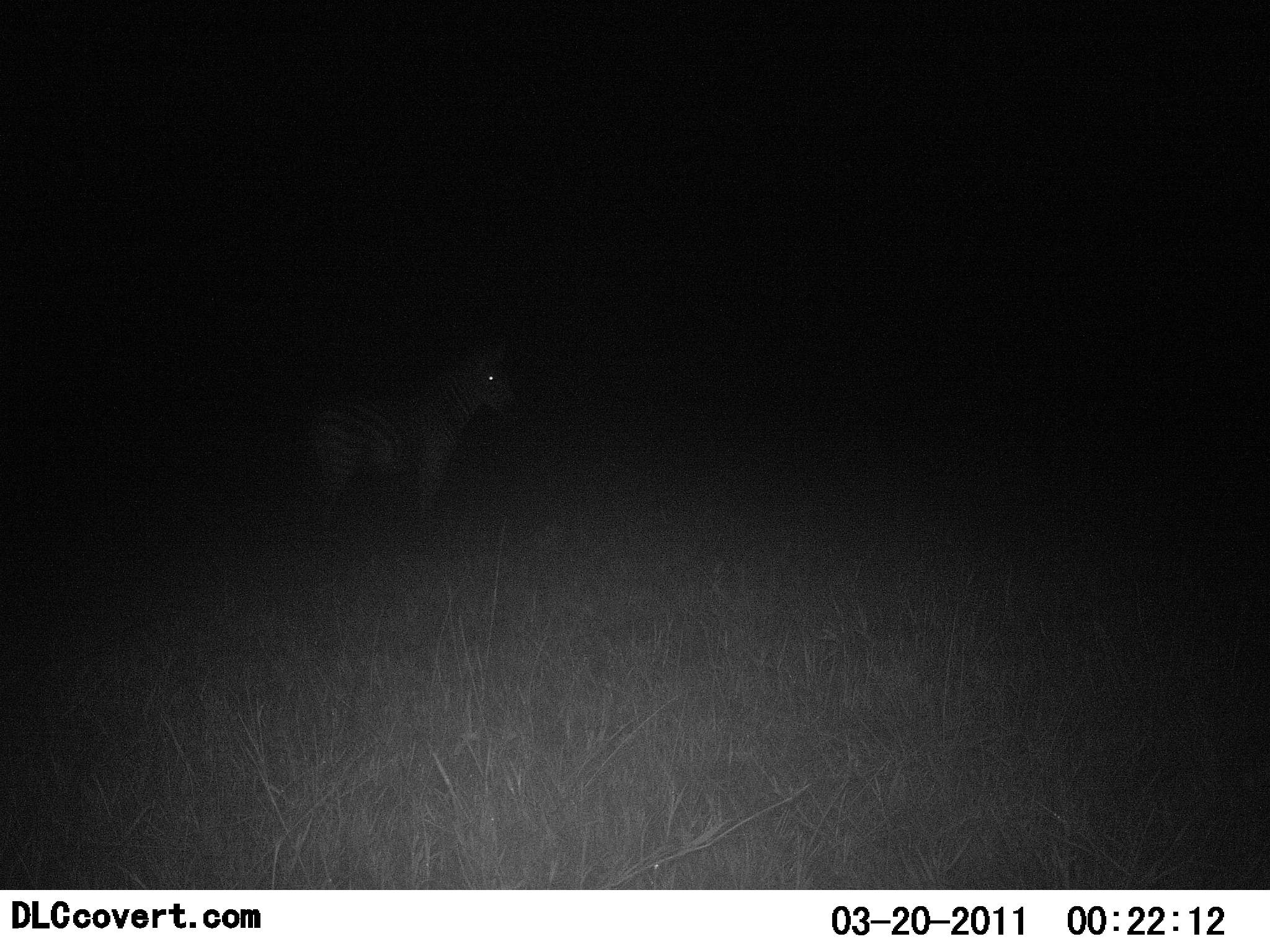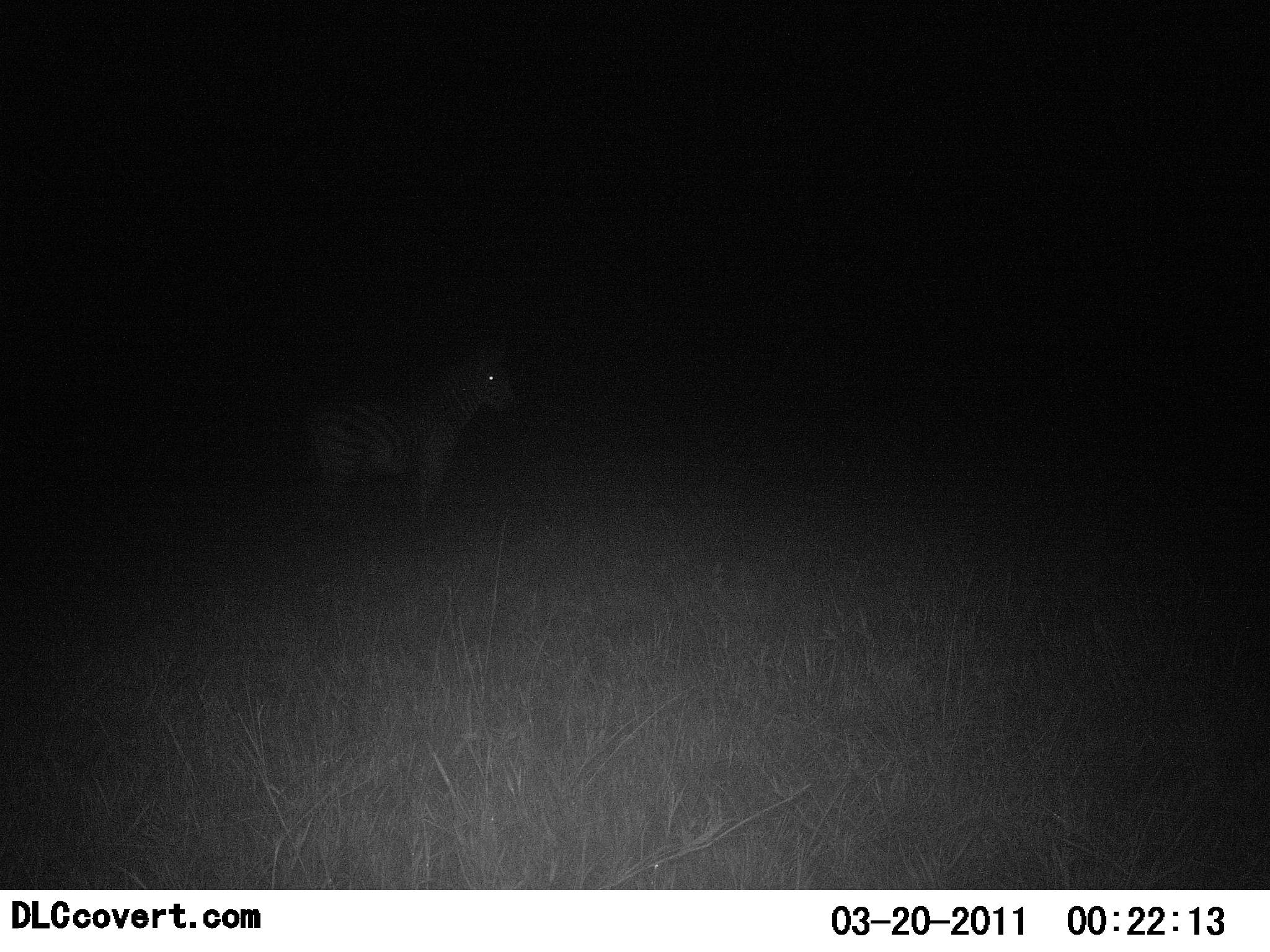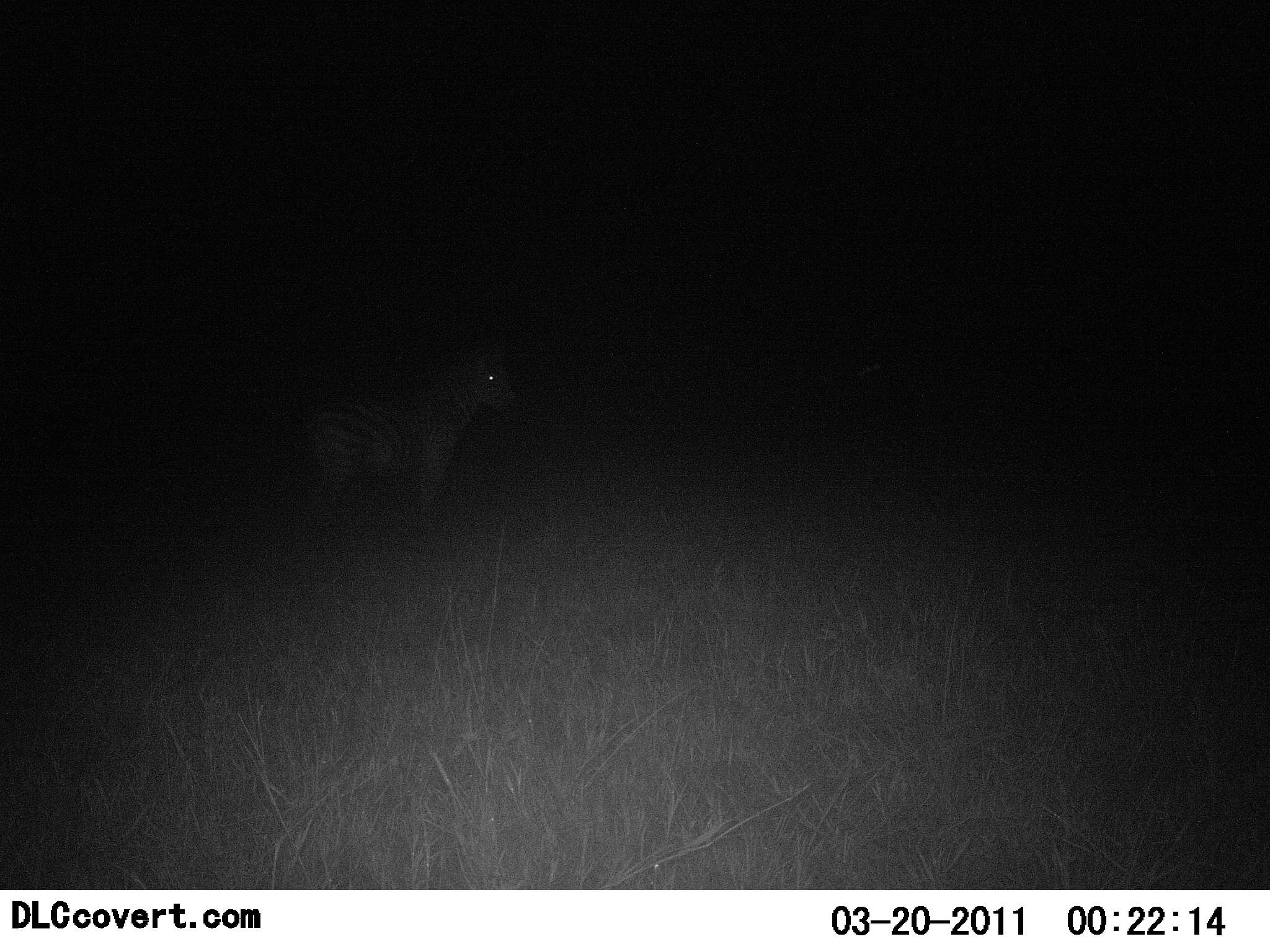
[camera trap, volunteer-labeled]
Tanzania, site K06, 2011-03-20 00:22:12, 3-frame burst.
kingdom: Animalia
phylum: Chordata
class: Mammalia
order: Perissodactyla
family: Equidae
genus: Equus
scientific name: Equus quagga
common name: plains zebra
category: zebra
Zebra (plains zebra) (Equus quagga), count 1. Behavior (volunteer vote fractions): standing 100%, resting 0%, moving 8%, interacting 0%. Young present (vote fraction): 0%. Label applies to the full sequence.